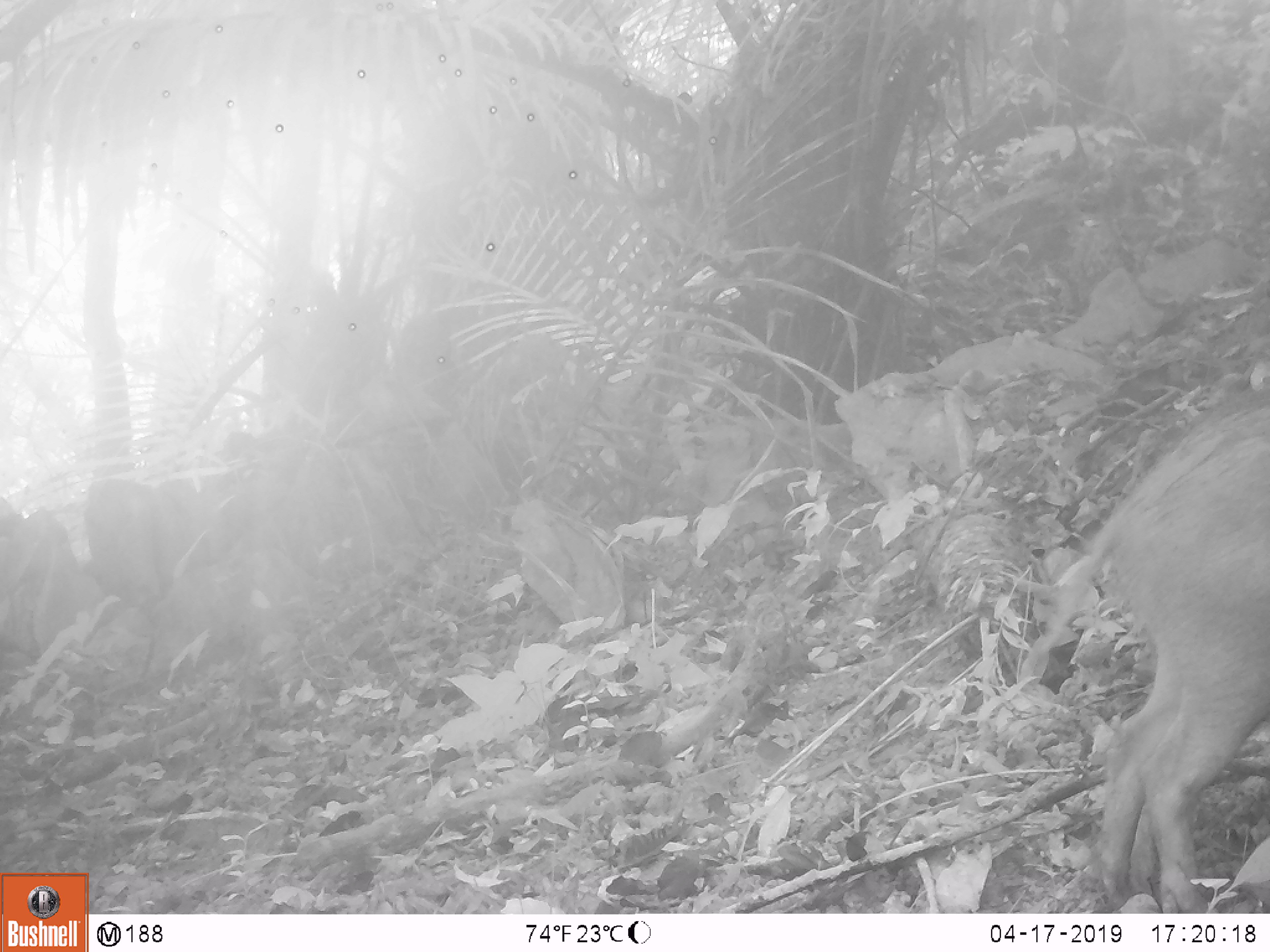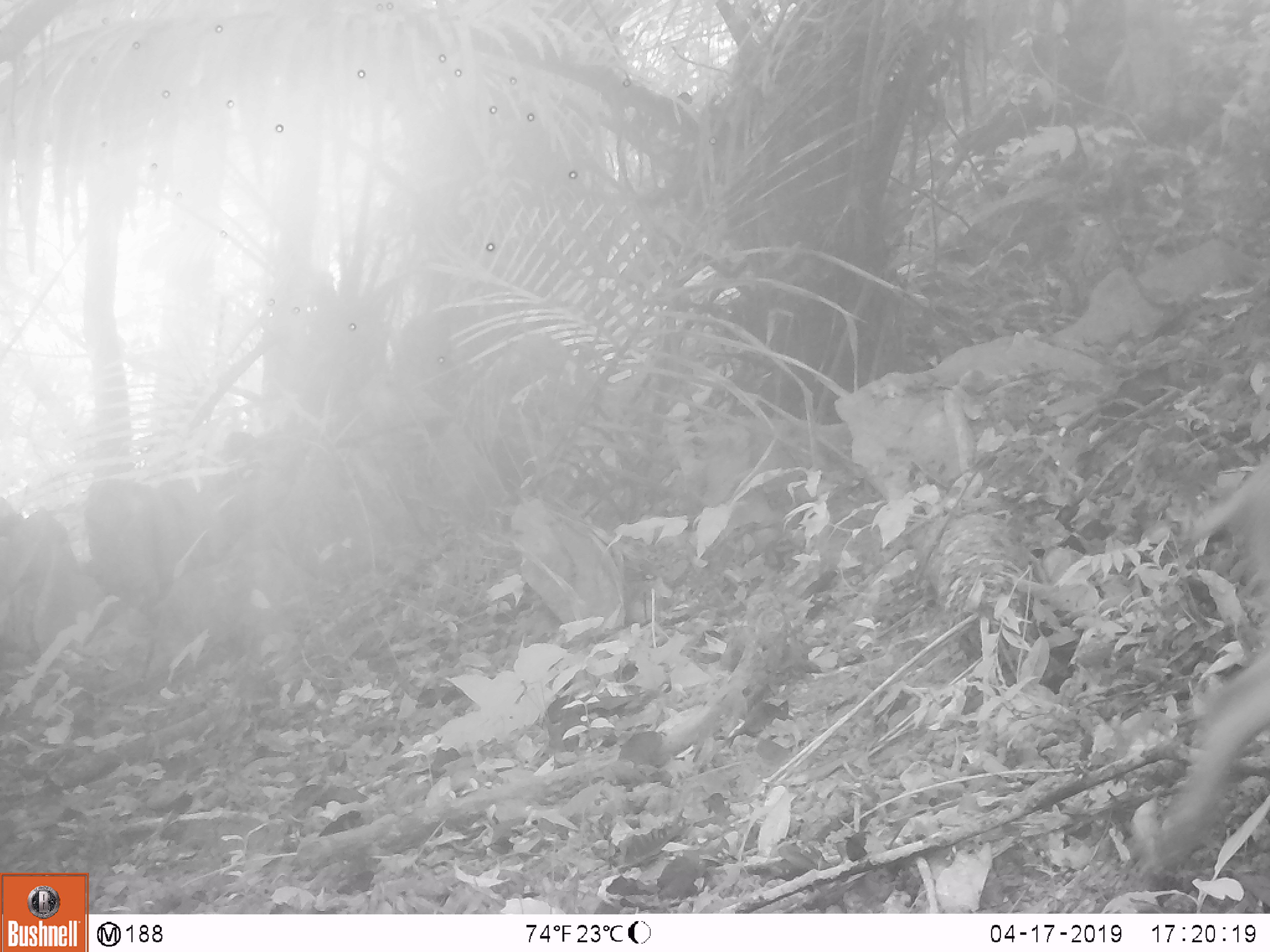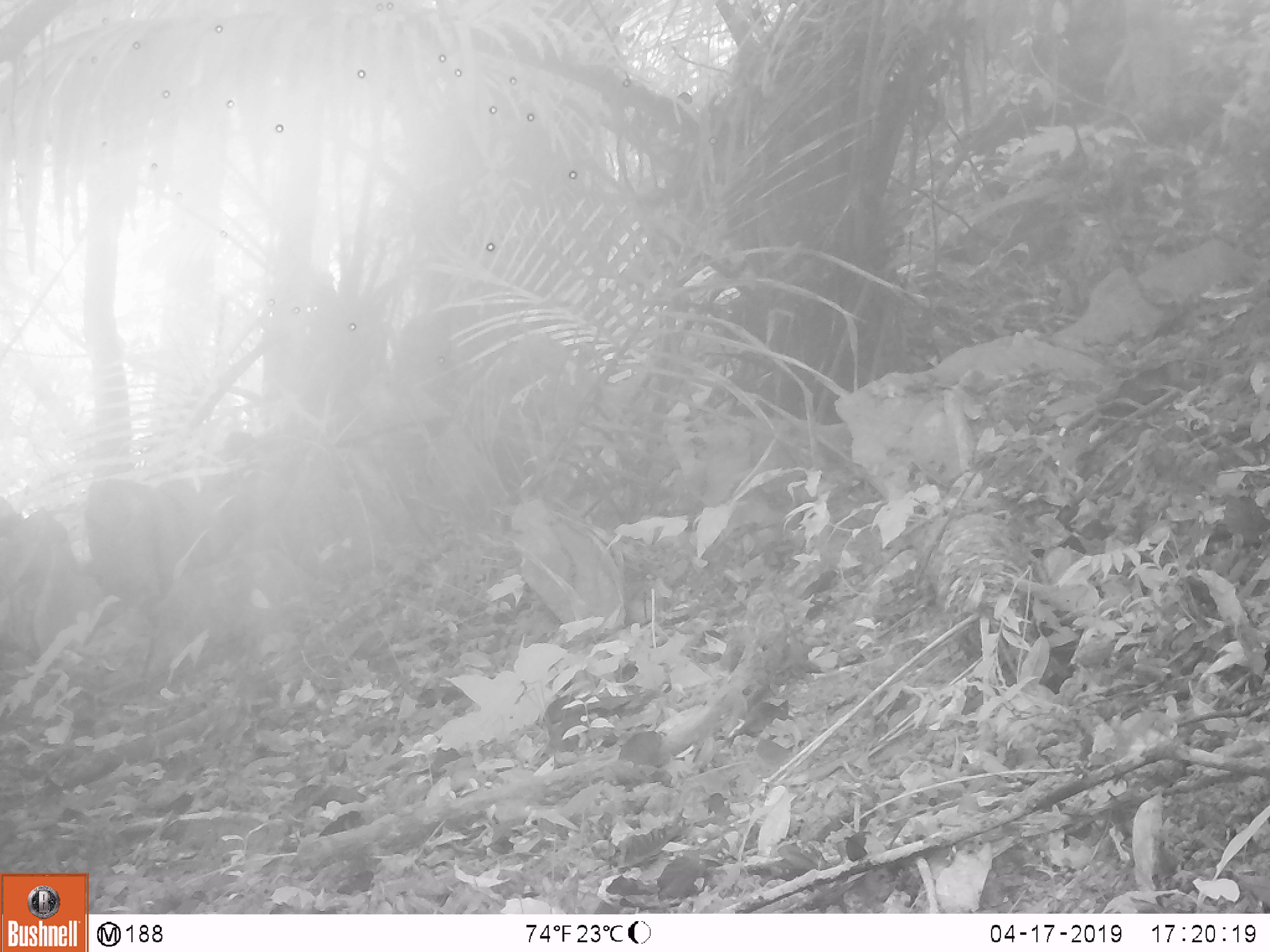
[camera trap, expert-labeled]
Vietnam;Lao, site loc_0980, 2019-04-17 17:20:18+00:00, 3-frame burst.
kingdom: Animalia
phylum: Chordata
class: Mammalia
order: Artiodactyla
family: Suidae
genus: Sus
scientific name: Sus scrofa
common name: eurasian wild pig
Eurasian wild pig (Sus scrofa). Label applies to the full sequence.